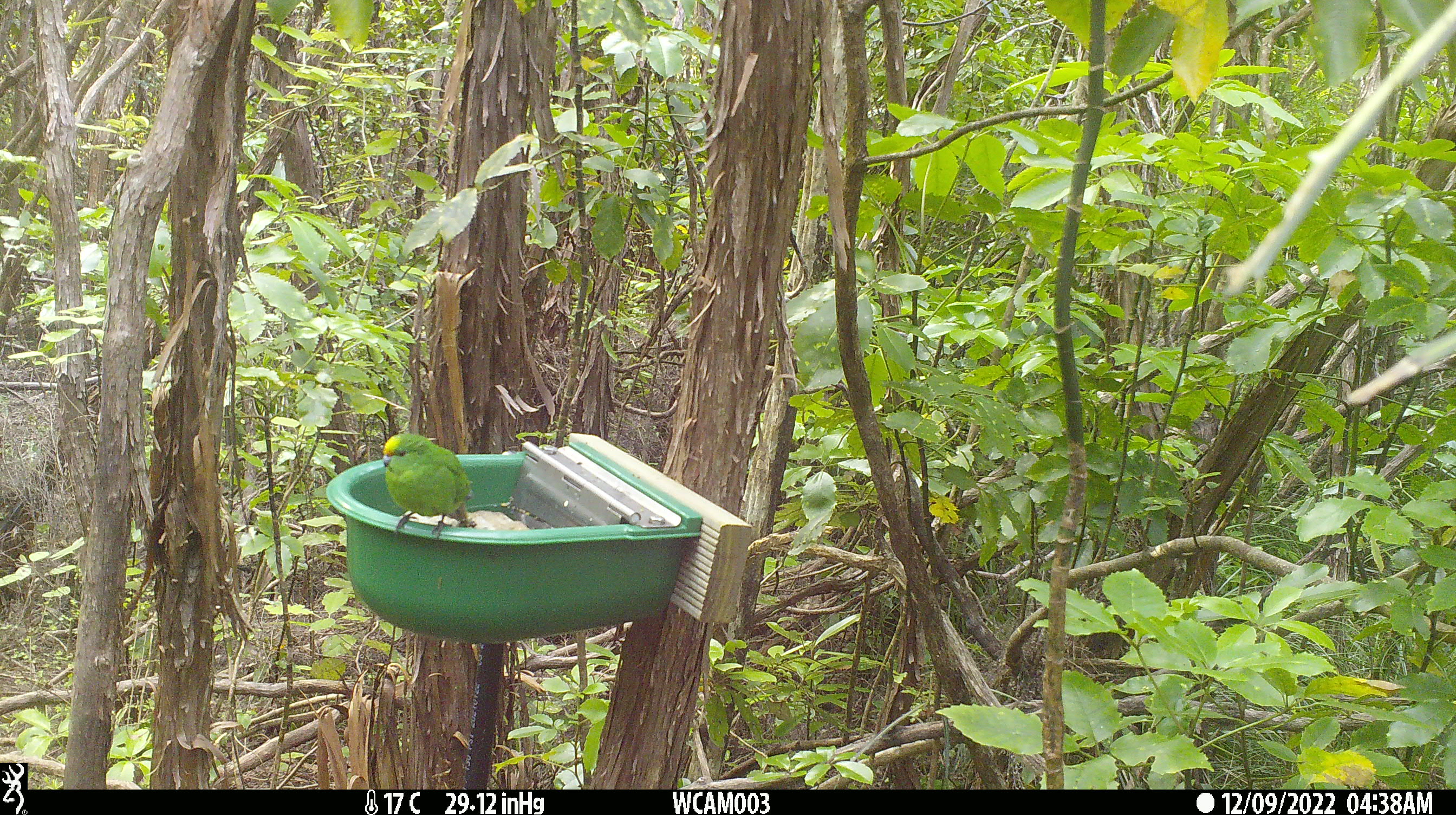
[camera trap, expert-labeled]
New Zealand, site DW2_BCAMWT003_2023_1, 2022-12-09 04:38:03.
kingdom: Animalia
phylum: Chordata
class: Aves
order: Psittaciformes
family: Psittaculidae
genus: Cyanoramphus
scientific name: Cyanoramphus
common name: parakeet